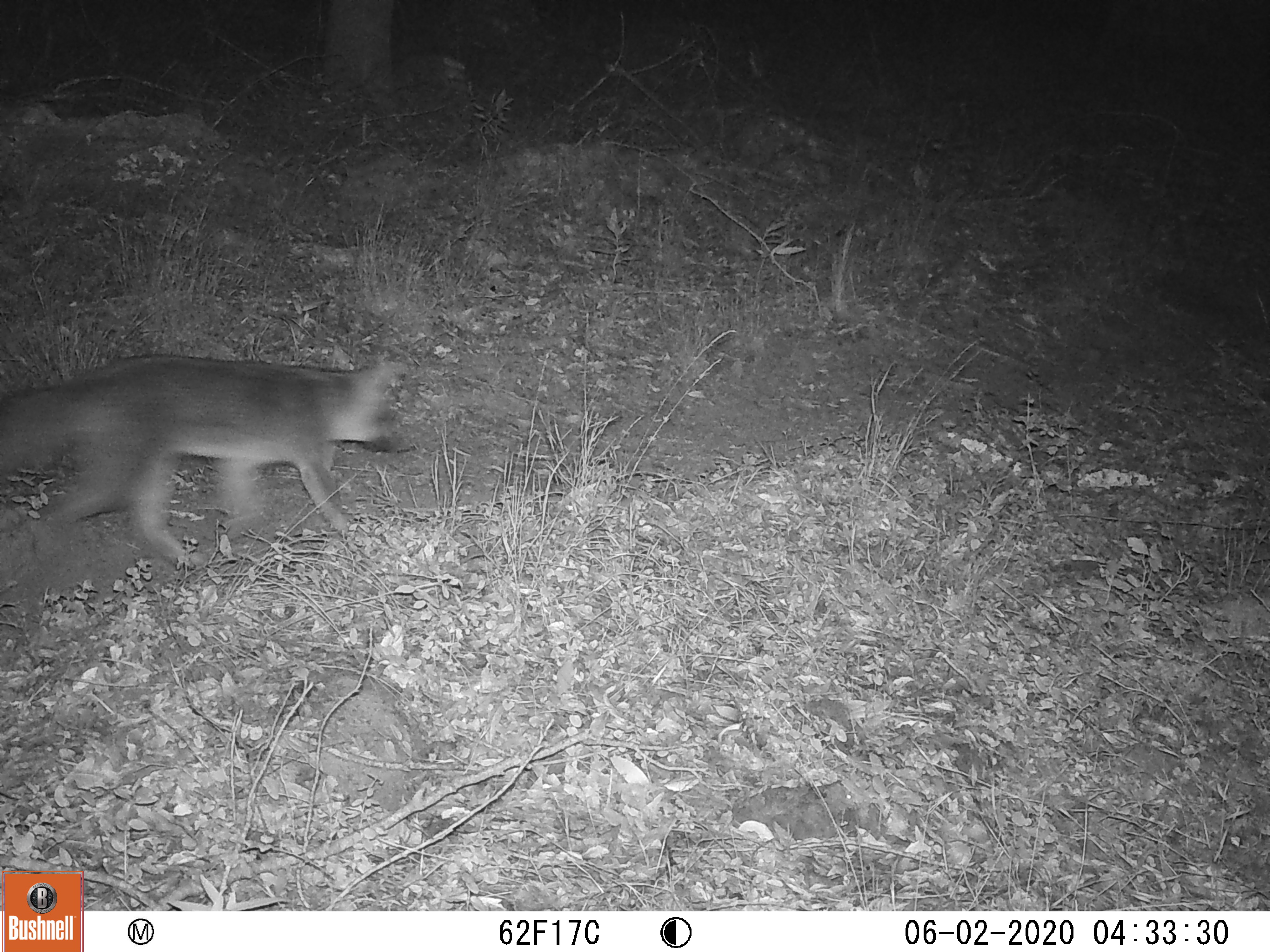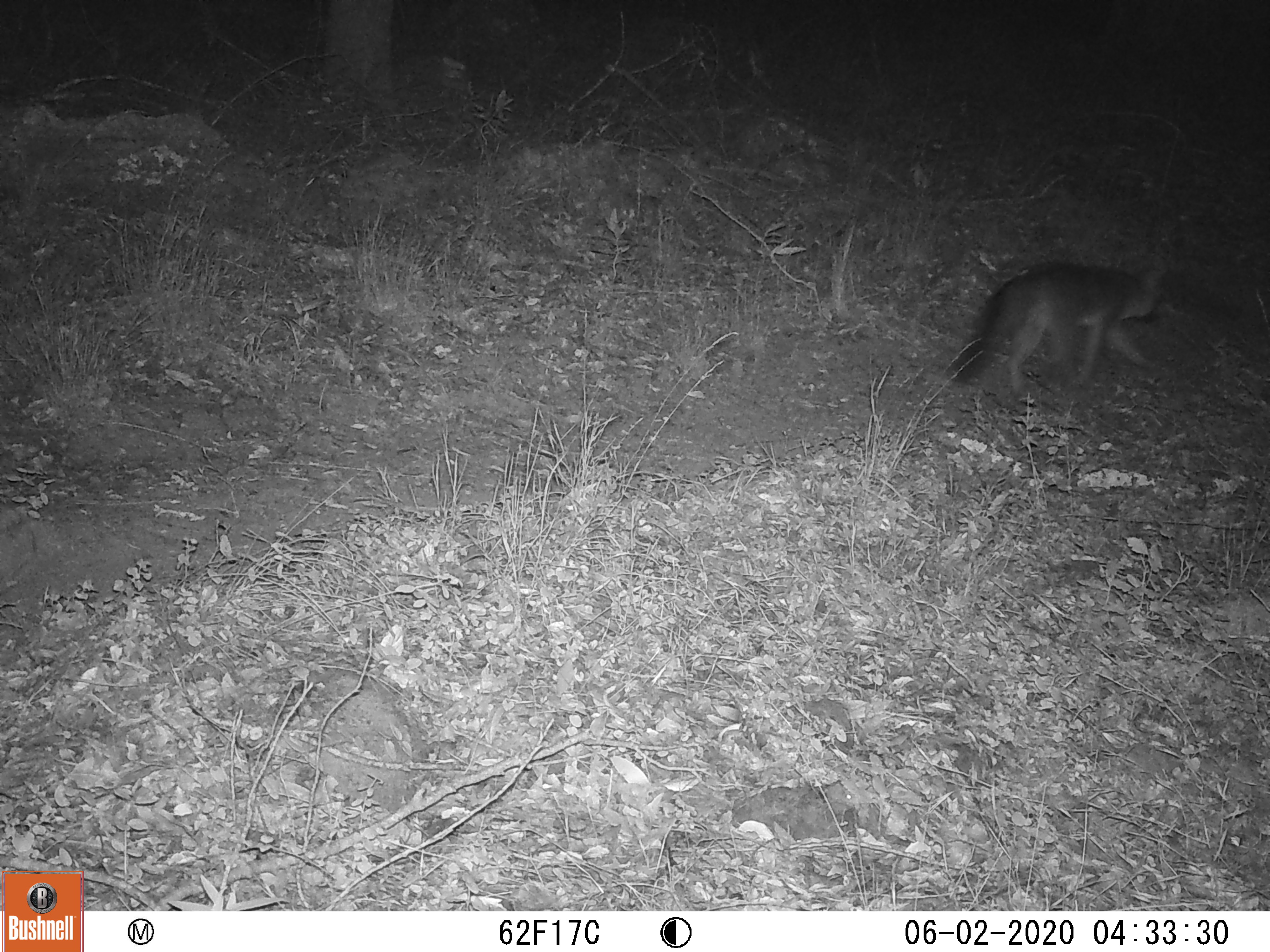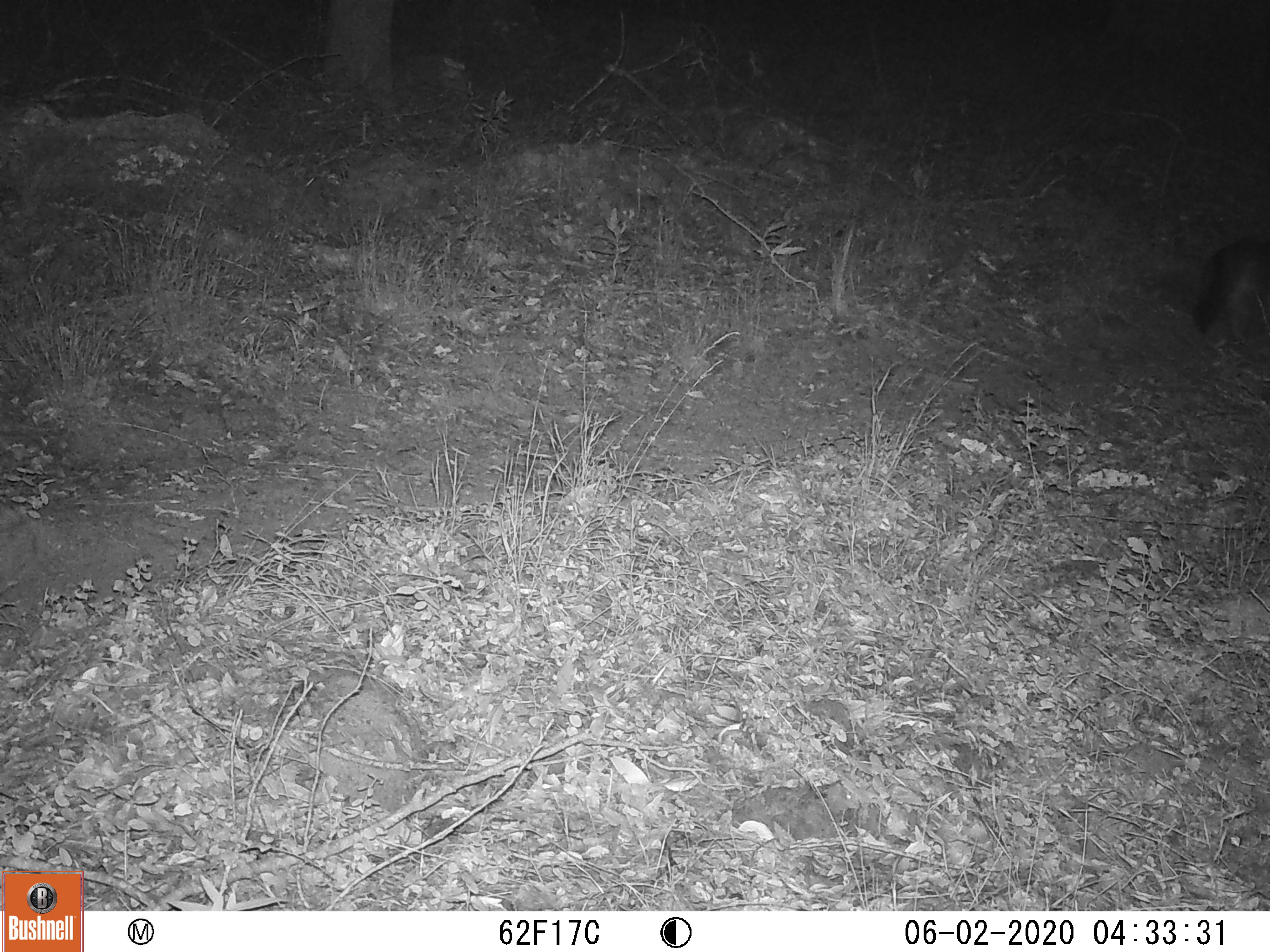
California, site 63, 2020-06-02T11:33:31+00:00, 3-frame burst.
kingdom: Animalia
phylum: Chordata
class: Mammalia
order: Carnivora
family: Canidae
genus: Urocyon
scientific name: Urocyon cinereoargenteus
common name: gray fox